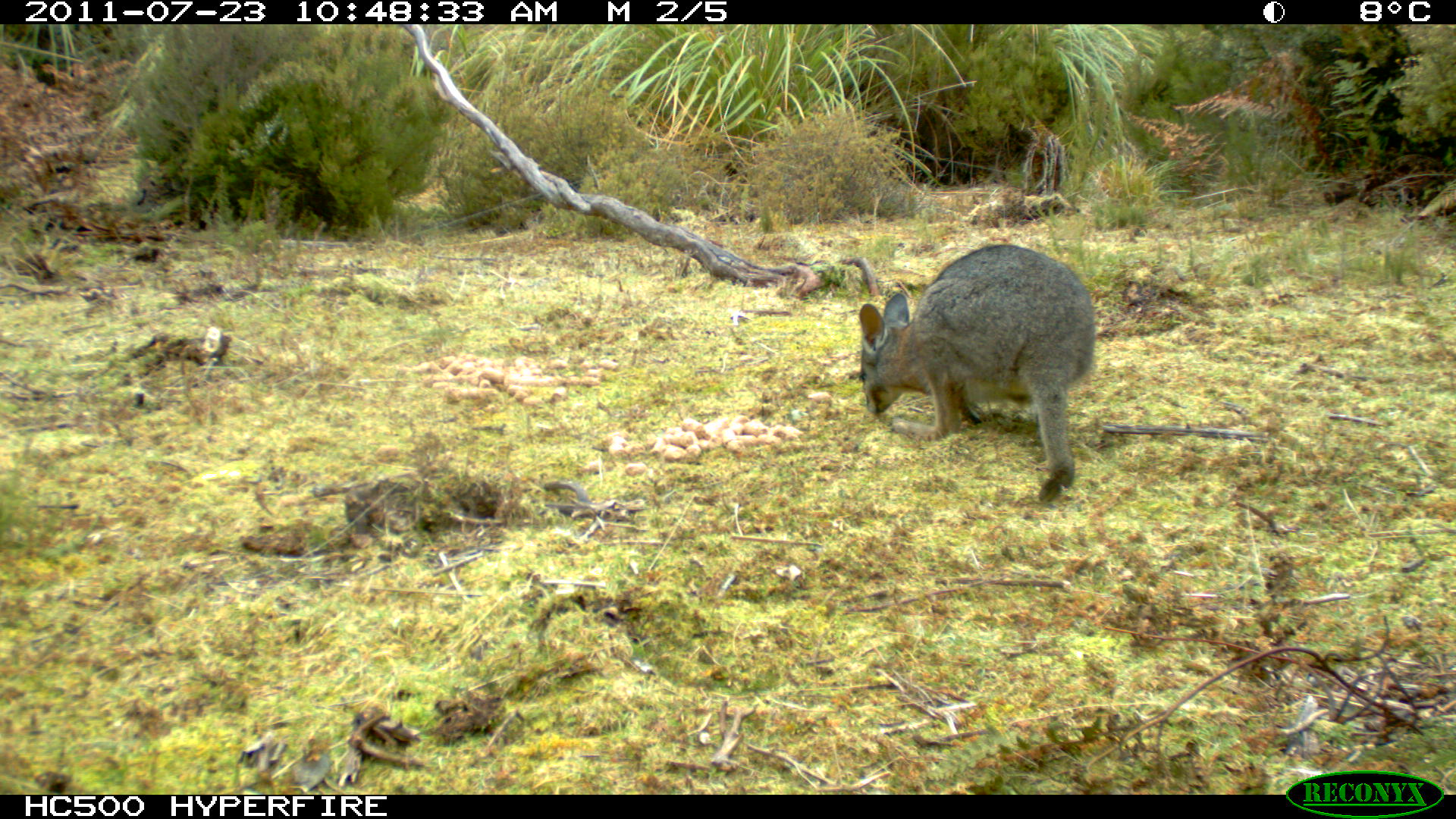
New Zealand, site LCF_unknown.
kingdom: Animalia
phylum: Chordata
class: Mammalia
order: Diprotodontia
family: Macropodidae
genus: Notamacropus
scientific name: Notamacropus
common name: wallaby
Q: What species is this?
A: Wallaby (Notamacropus).